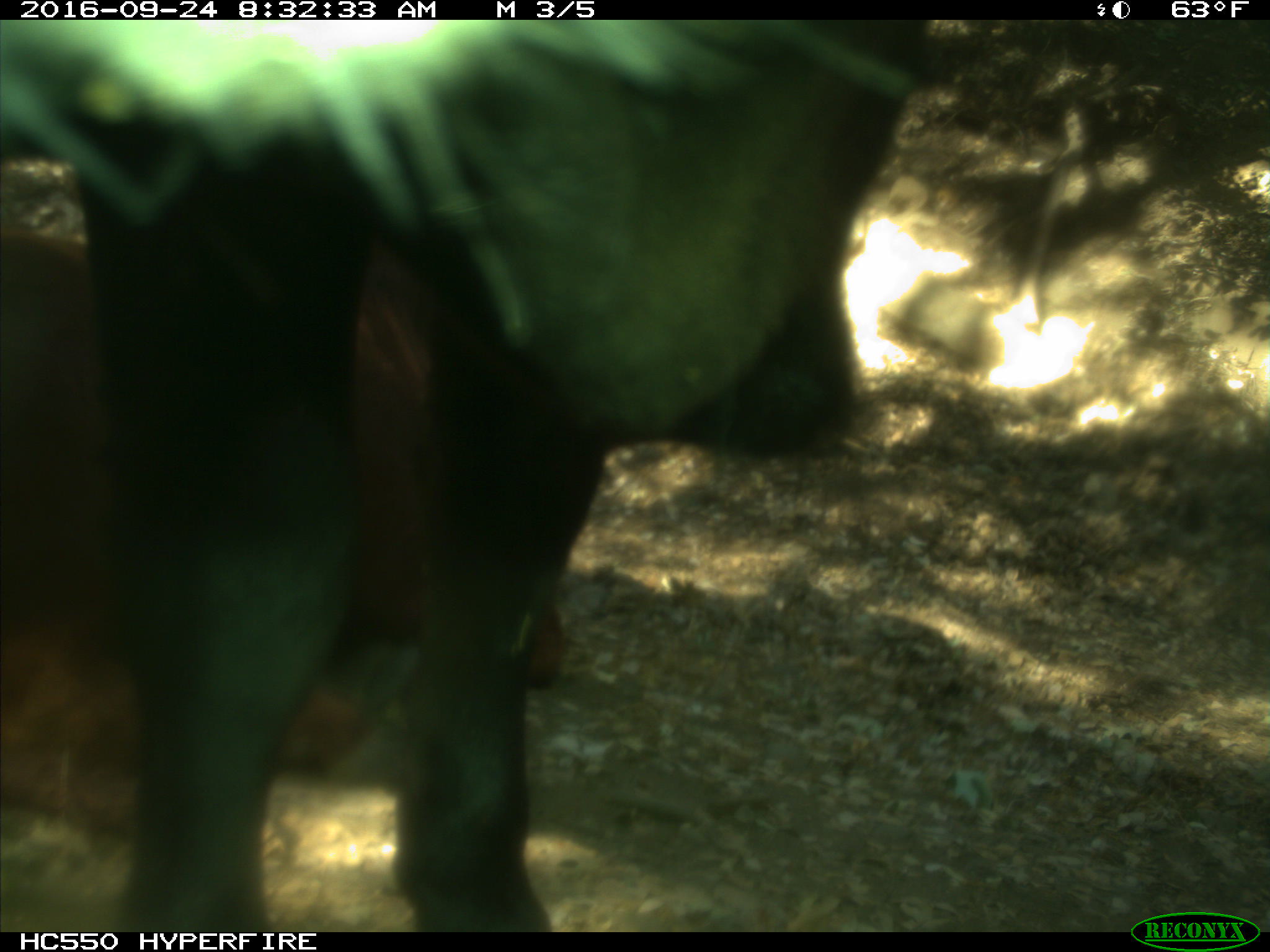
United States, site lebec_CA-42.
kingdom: Animalia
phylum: Chordata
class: Mammalia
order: Artiodactyla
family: Bovidae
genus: Bos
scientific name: Bos taurus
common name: domestic cow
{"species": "Bos taurus (domestic cow)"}